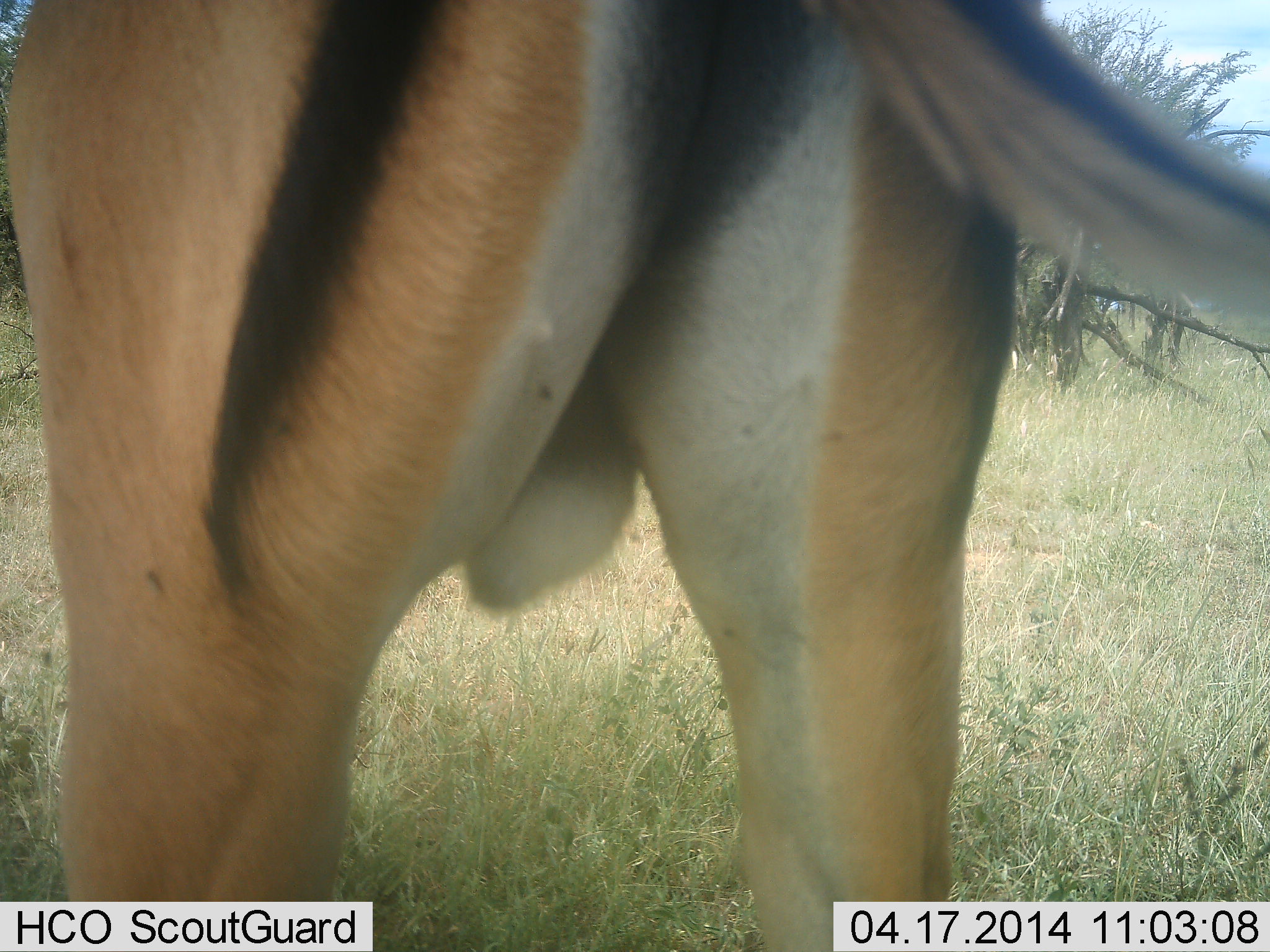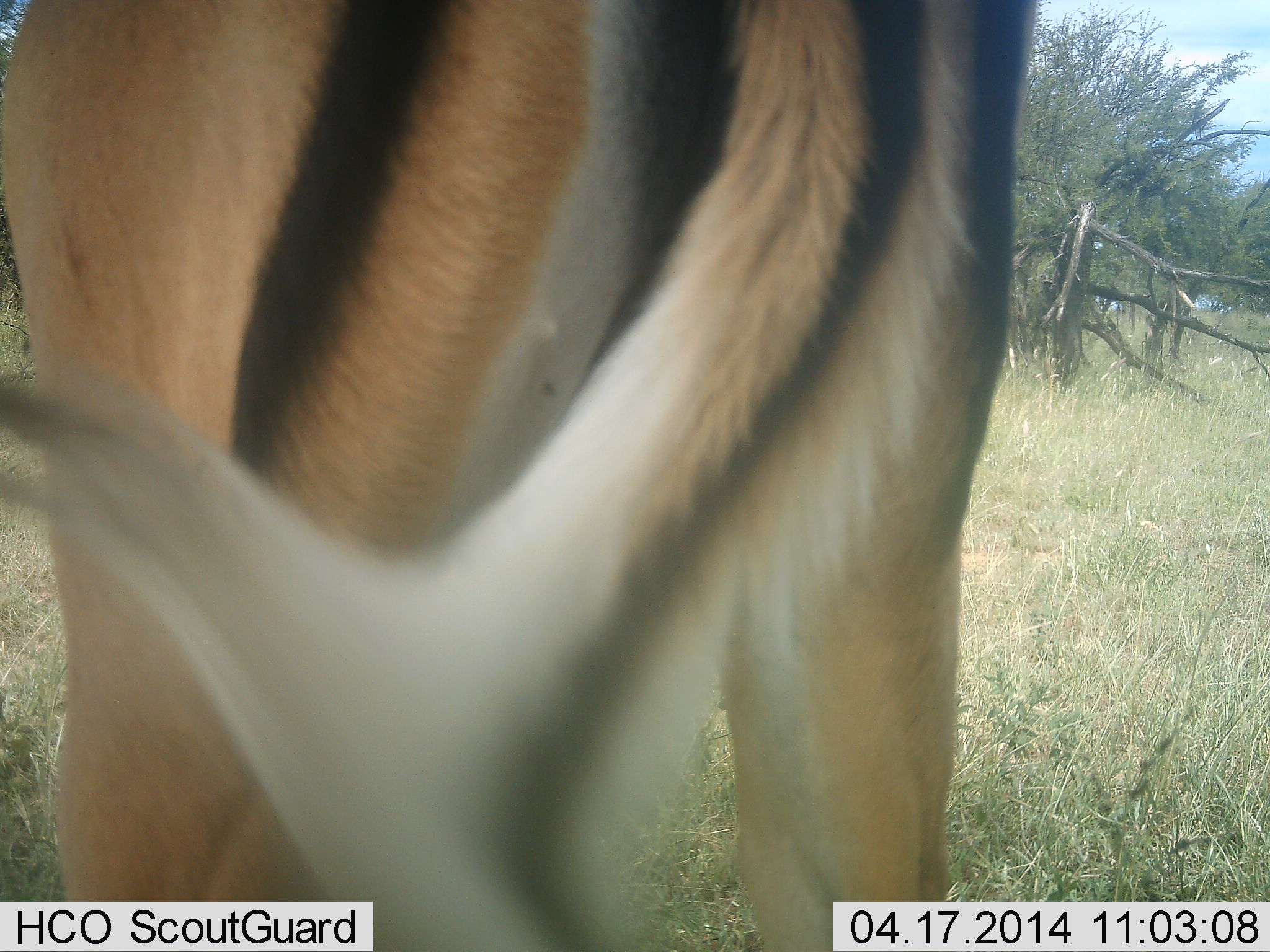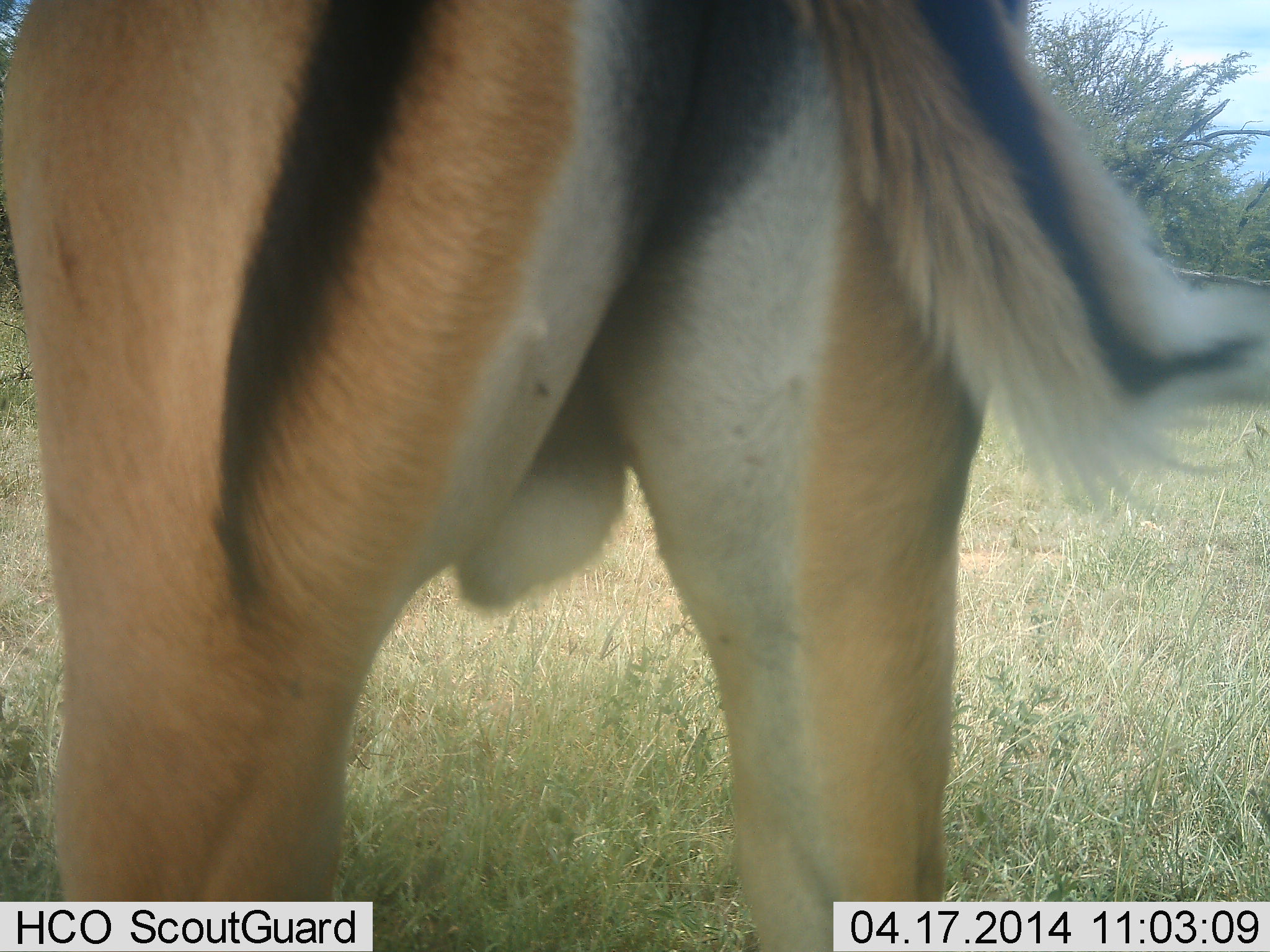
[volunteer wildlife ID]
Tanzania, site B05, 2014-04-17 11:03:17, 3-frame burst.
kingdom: Animalia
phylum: Chordata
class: Mammalia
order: Artiodactyla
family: Bovidae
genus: Aepyceros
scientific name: Aepyceros melampus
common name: impala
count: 1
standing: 90%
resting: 10%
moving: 0%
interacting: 0%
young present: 0%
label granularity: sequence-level